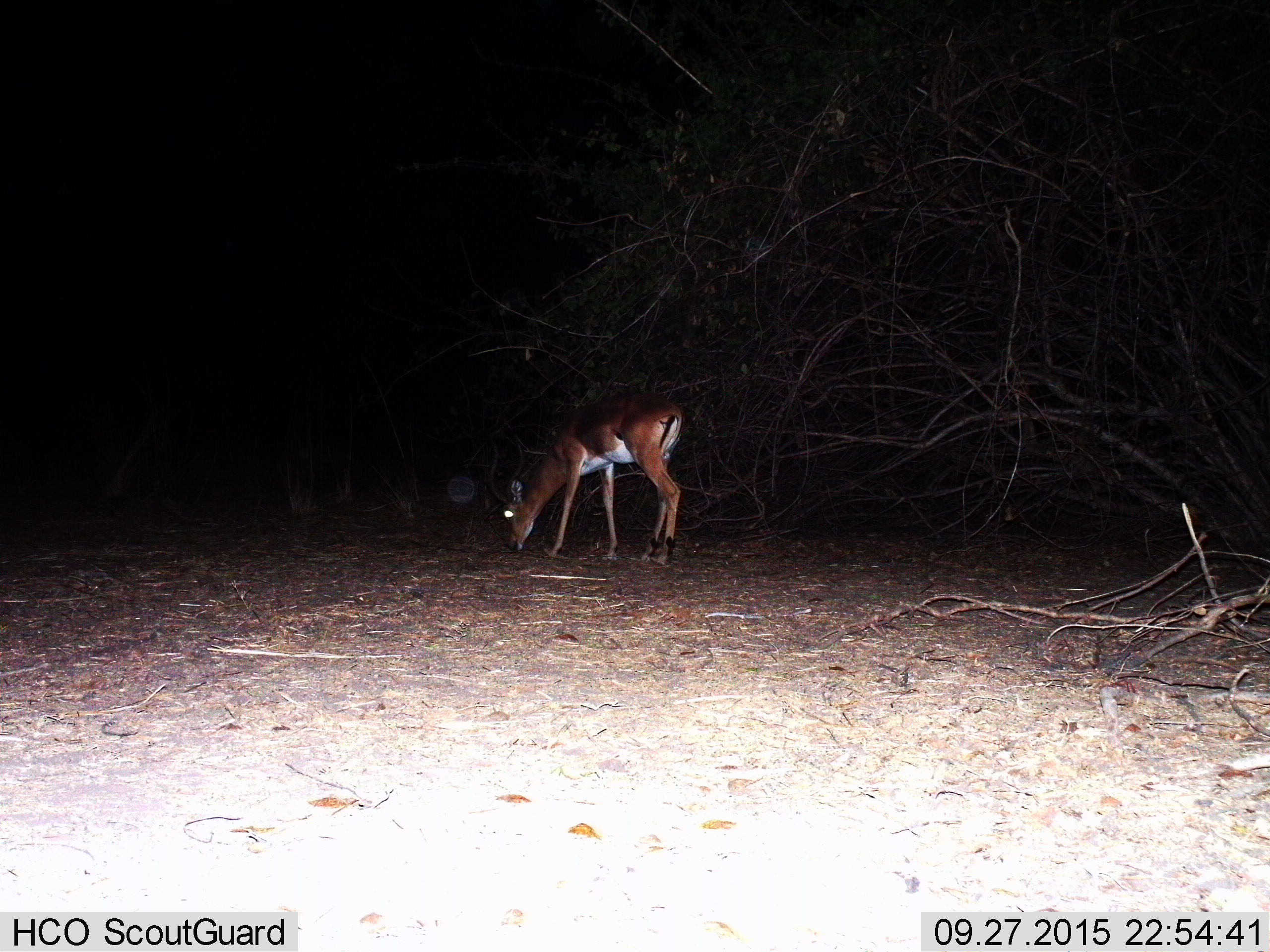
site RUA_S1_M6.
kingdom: Animalia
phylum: Chordata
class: Mammalia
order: Artiodactyla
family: Bovidae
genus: Aepyceros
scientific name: Aepyceros melampus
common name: impala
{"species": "impala (Aepyceros melampus)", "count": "1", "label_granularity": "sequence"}